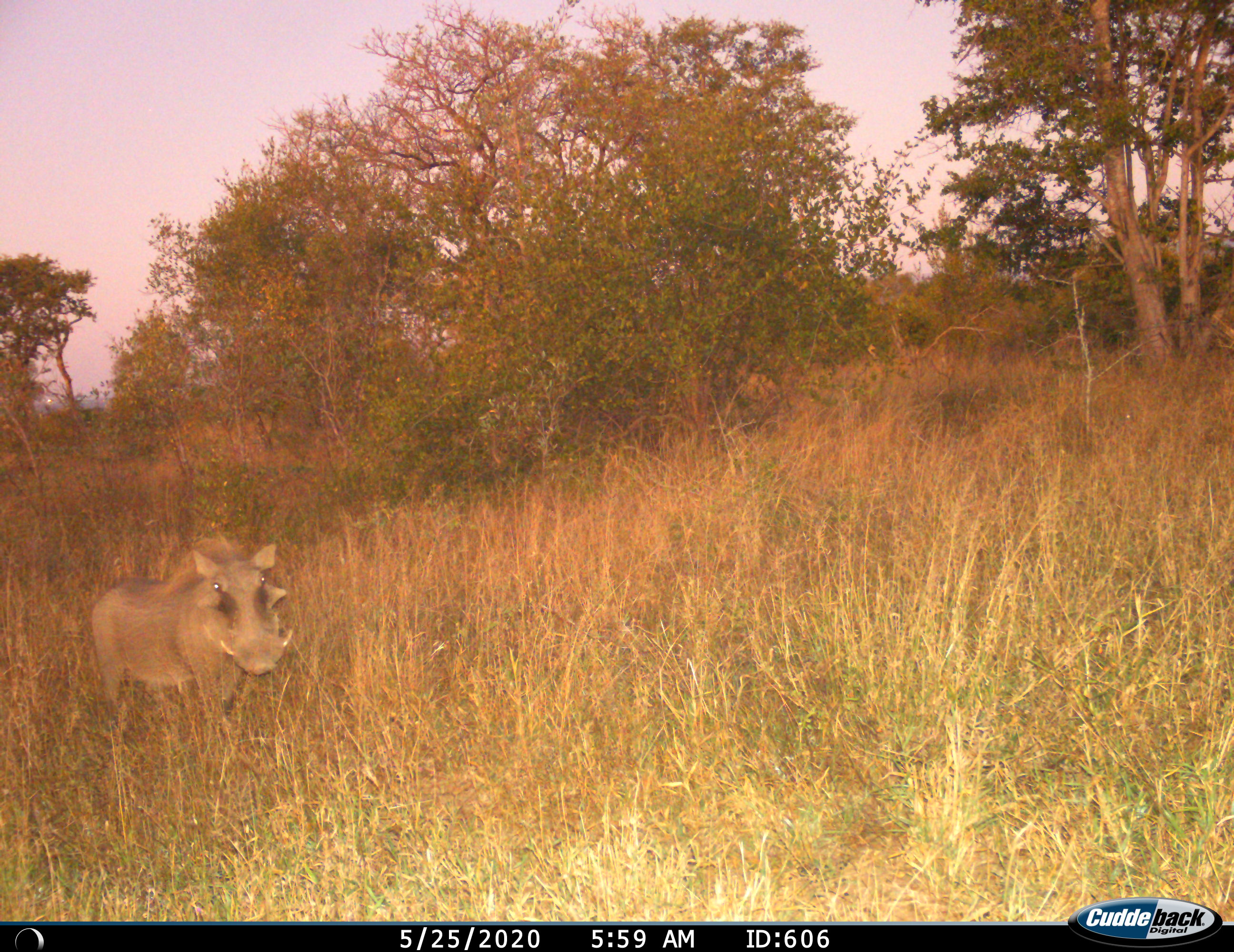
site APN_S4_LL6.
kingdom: Animalia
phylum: Chordata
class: Mammalia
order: Artiodactyla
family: Suidae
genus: Phacochoerus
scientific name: Phacochoerus africanus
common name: warthog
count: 1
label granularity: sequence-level